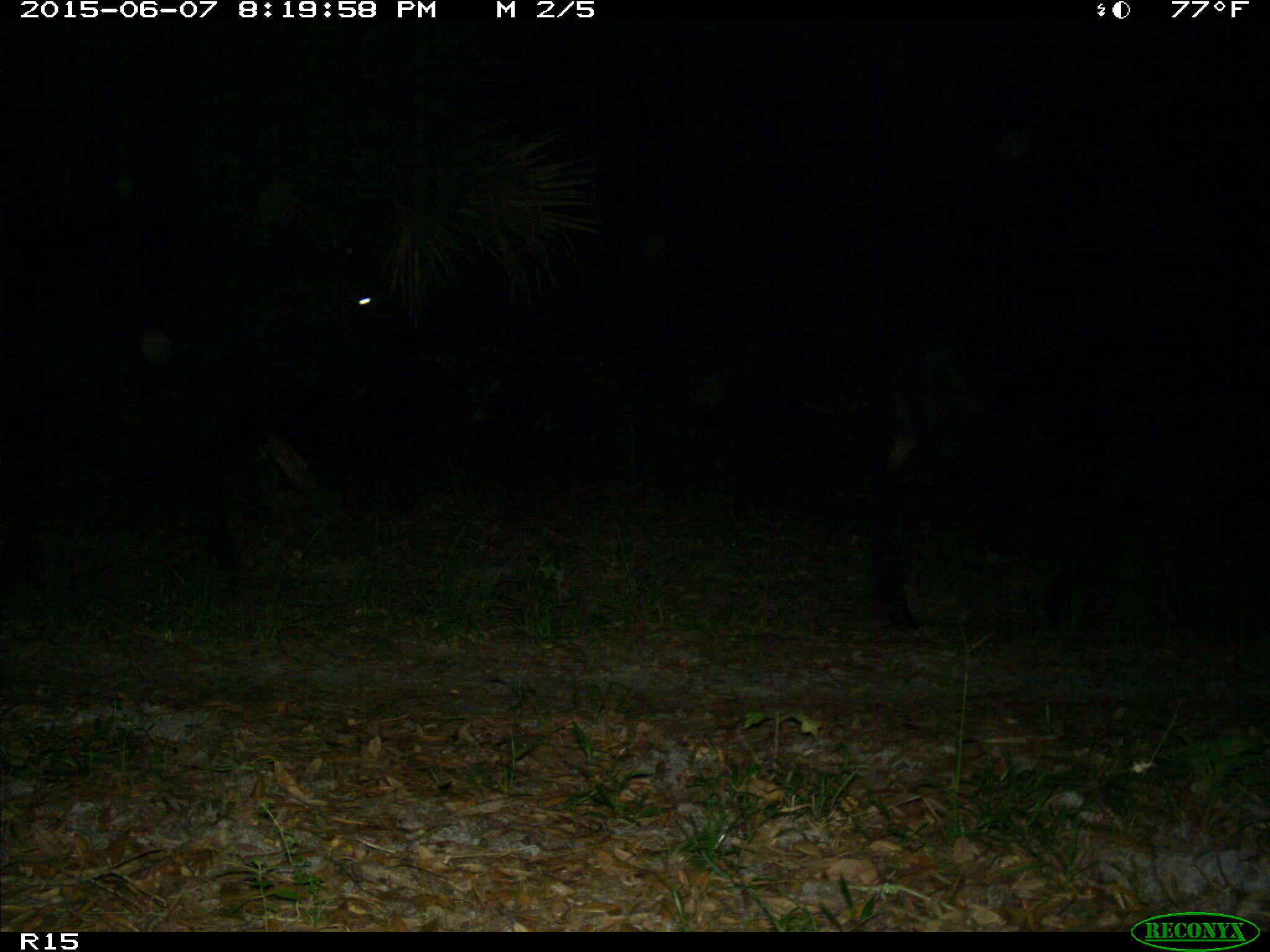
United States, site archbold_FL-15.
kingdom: Animalia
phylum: Chordata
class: Mammalia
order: Artiodactyla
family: Bovidae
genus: Bos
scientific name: Bos taurus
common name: domestic cow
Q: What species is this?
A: Bos taurus (domestic cow).